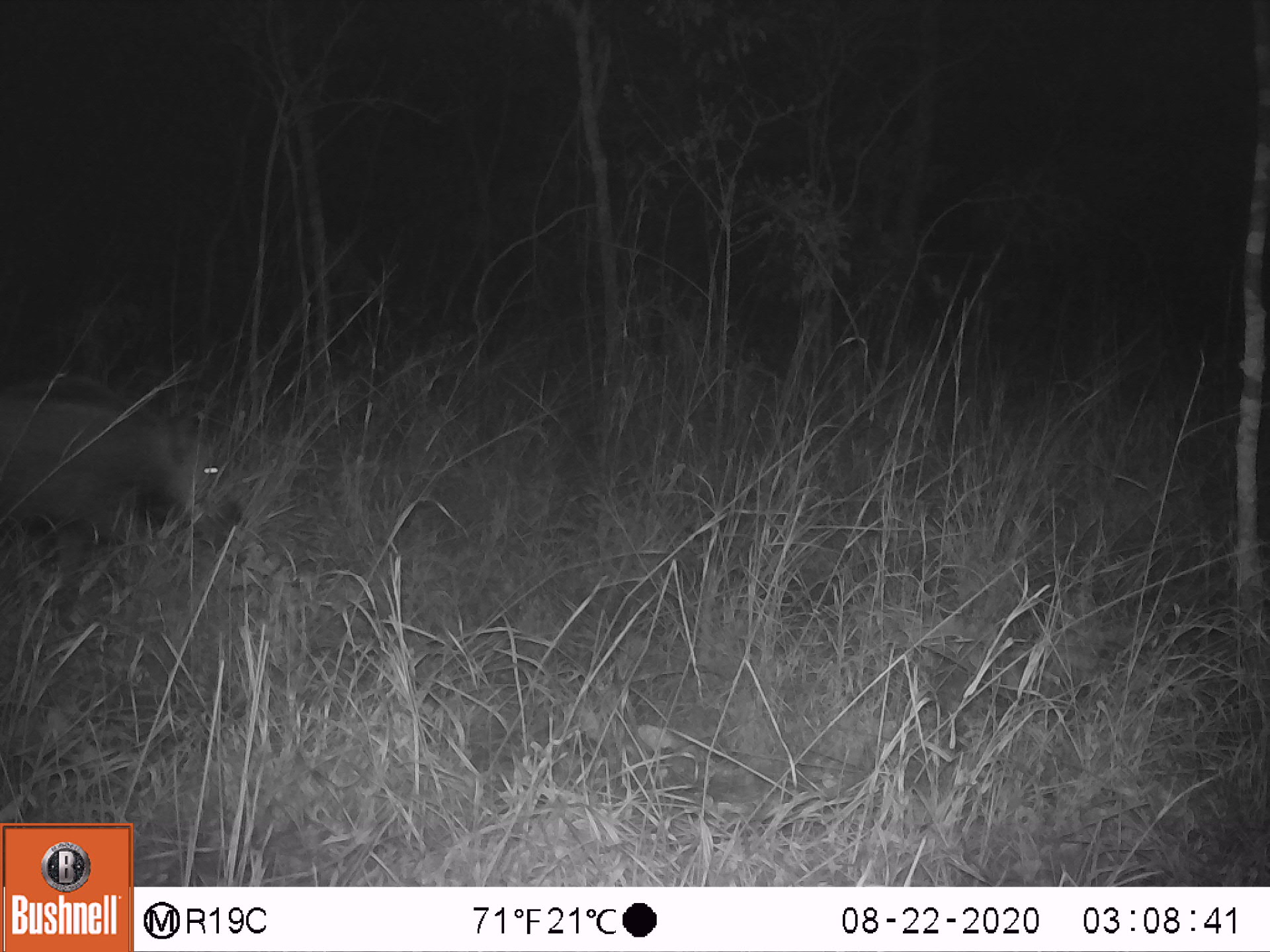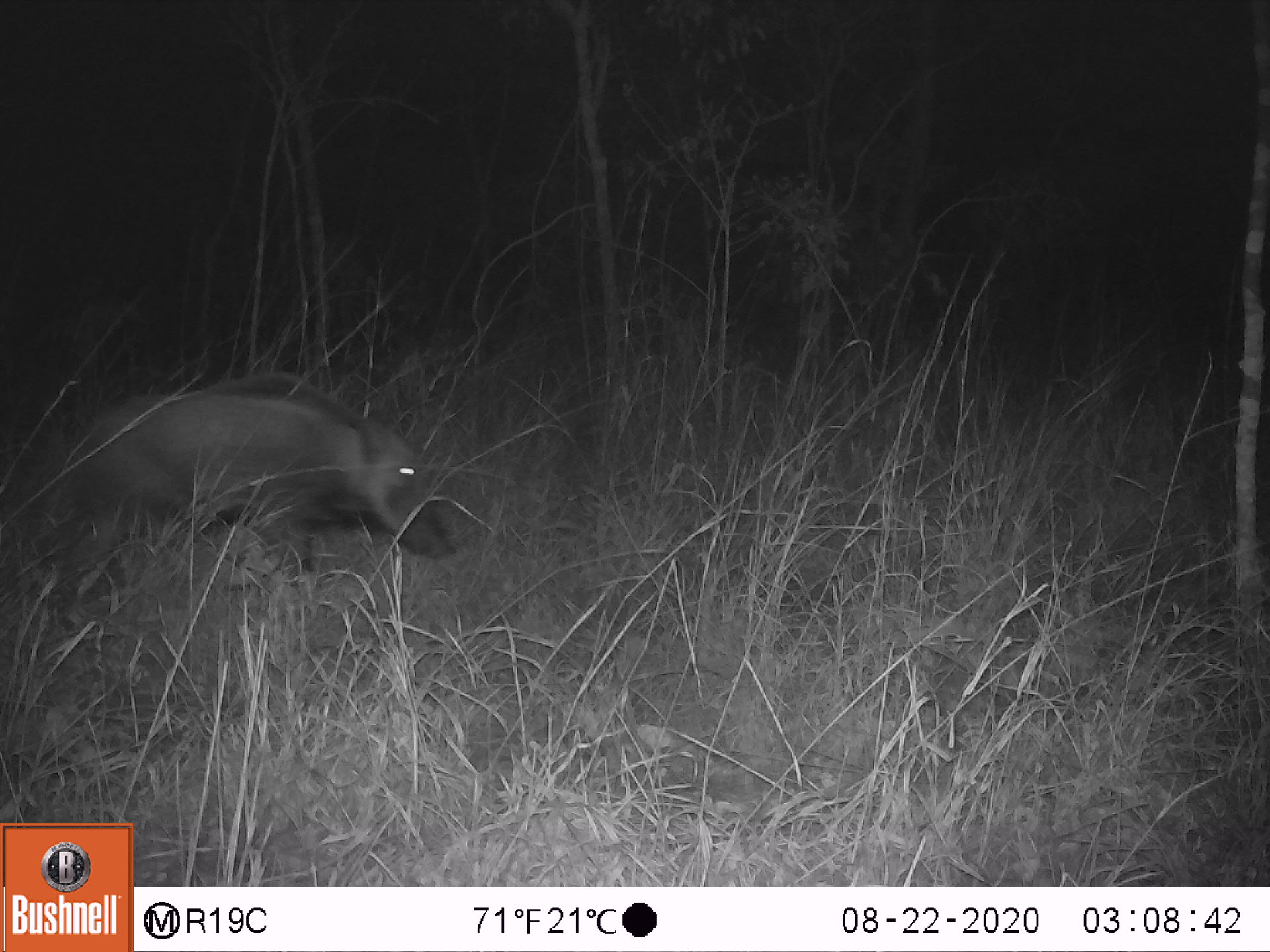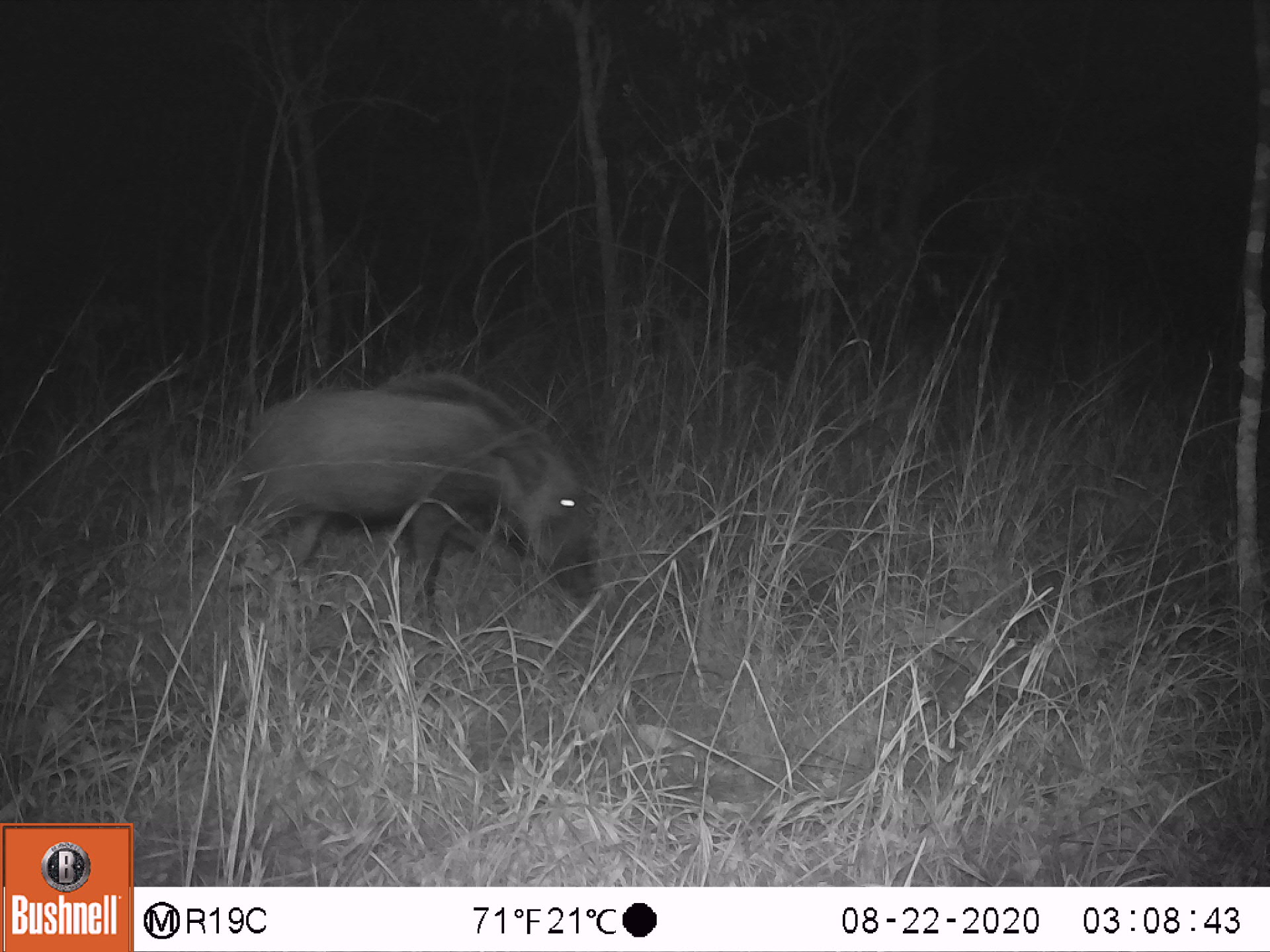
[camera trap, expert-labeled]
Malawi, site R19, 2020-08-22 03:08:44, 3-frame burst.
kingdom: Animalia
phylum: Chordata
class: Mammalia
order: Artiodactyla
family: Suidae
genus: Potamochoerus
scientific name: Potamochoerus larvatus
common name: bushpig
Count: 1.